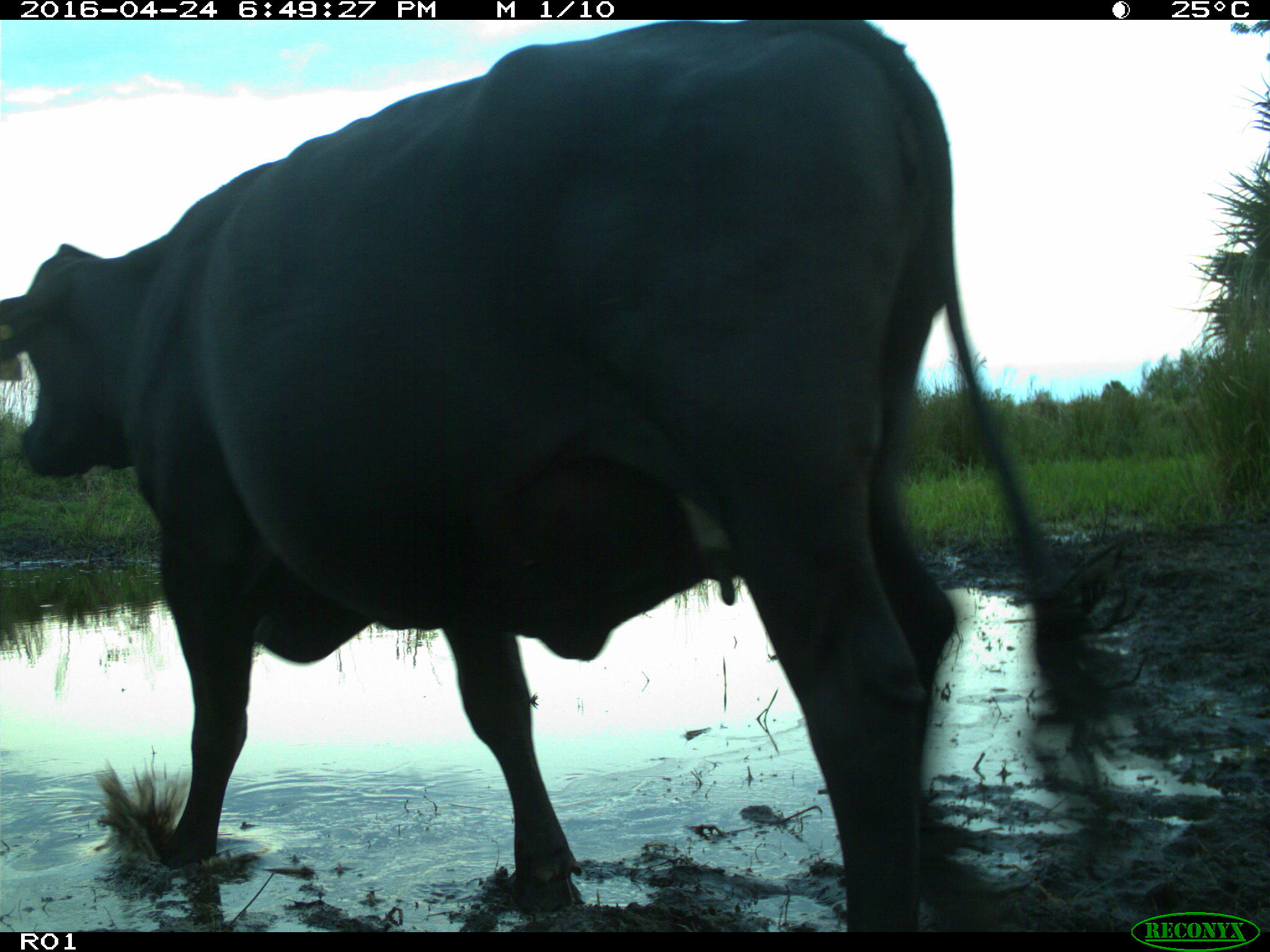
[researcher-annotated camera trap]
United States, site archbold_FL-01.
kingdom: Animalia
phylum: Chordata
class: Mammalia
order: Artiodactyla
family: Bovidae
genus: Bos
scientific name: Bos taurus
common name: domestic cow